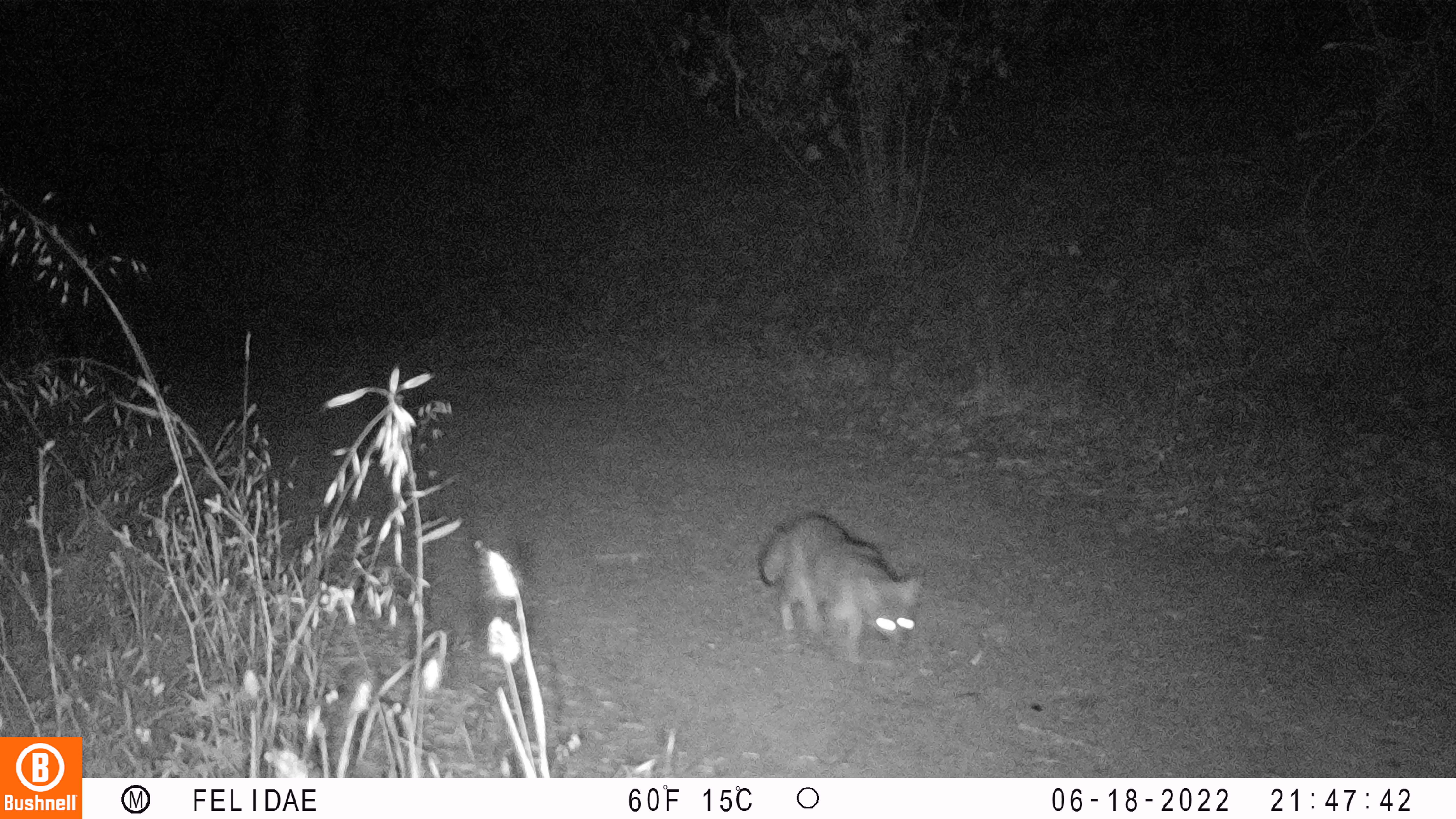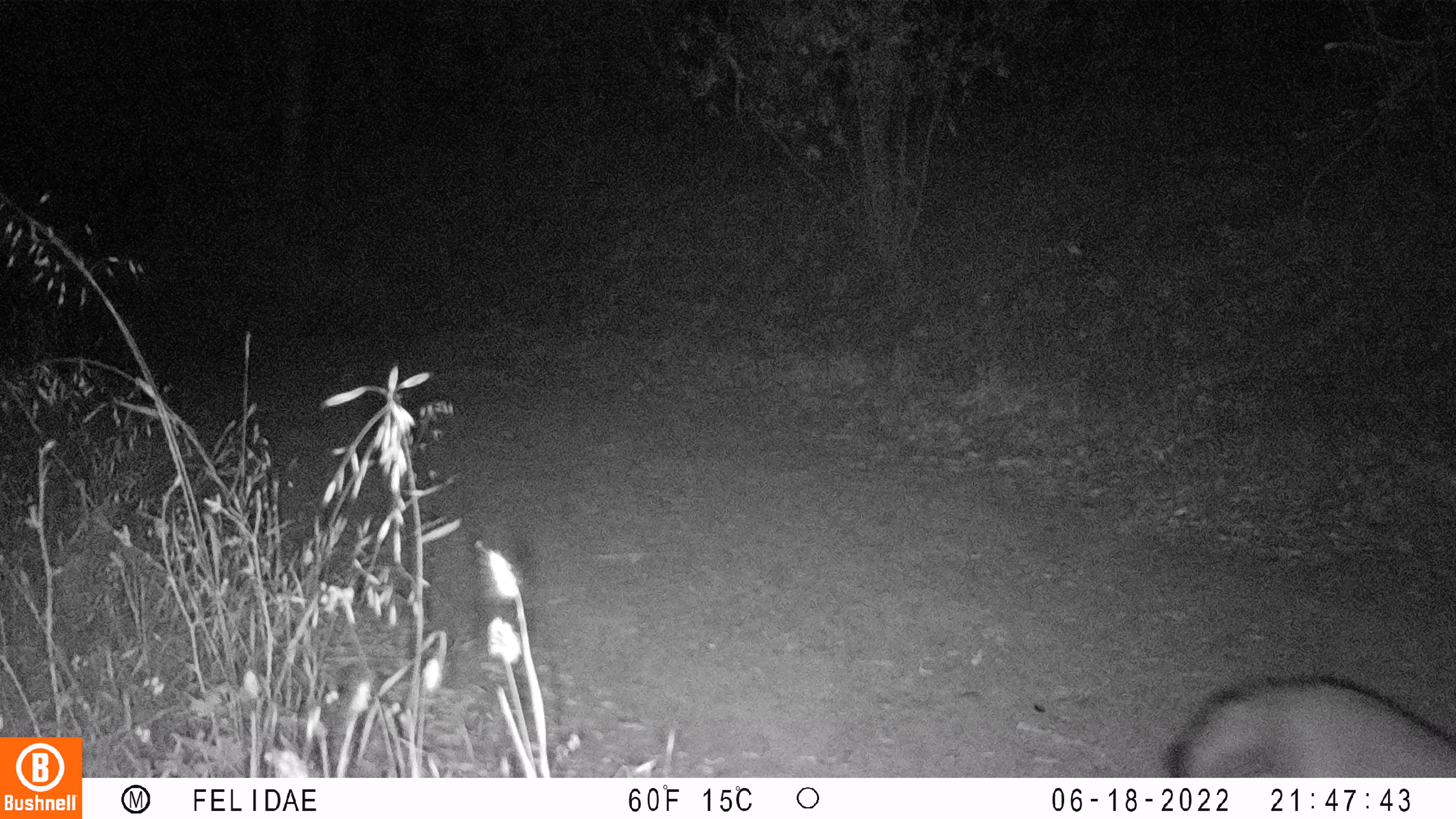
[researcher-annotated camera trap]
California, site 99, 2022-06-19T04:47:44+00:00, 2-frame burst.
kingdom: Animalia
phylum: Chordata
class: Mammalia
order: Carnivora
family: Canidae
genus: Urocyon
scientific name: Urocyon cinereoargenteus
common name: gray fox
Gray fox (Urocyon cinereoargenteus).